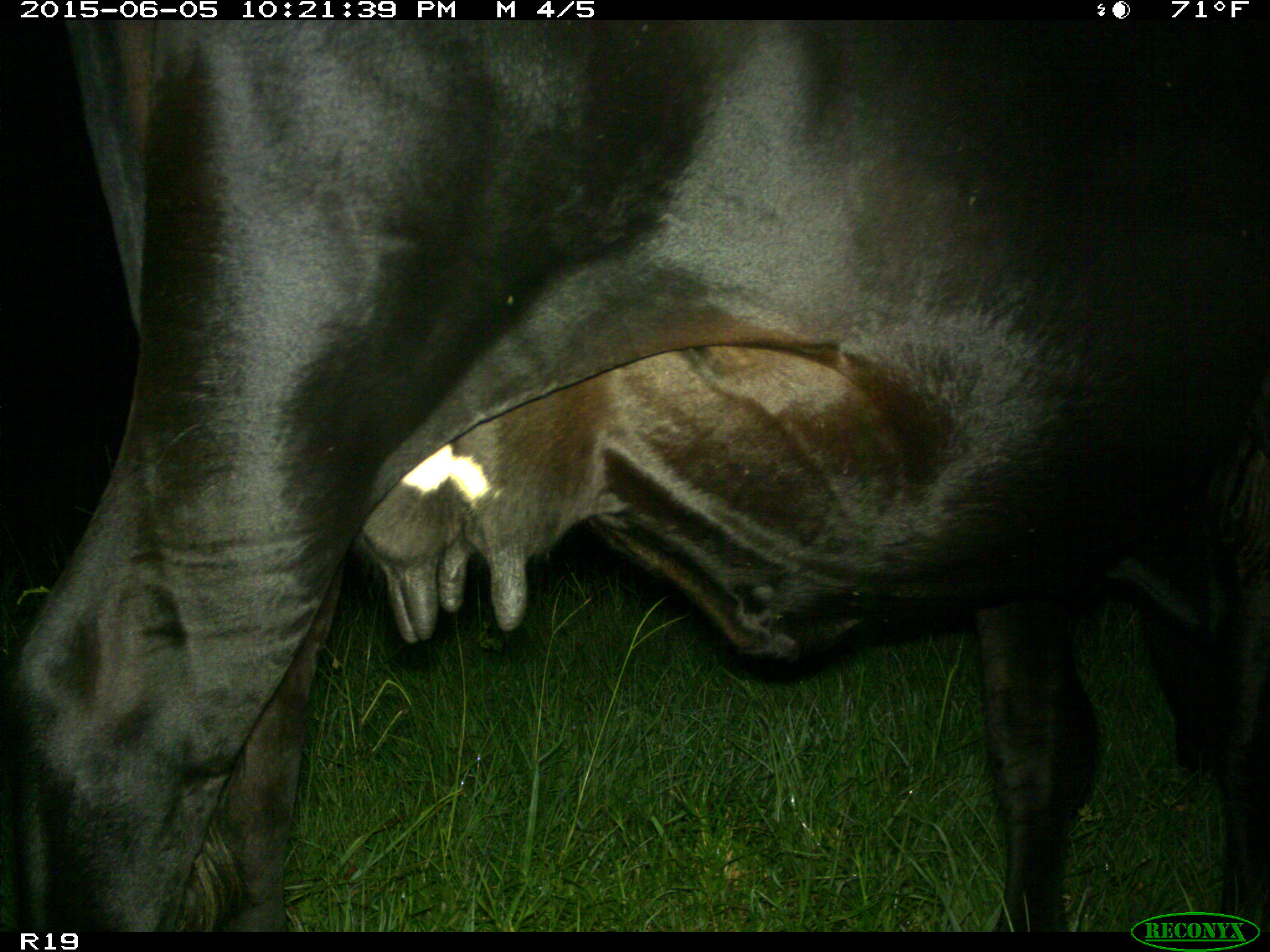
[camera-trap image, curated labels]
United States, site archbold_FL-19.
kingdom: Animalia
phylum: Chordata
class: Mammalia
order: Artiodactyla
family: Bovidae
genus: Bos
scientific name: Bos taurus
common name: domestic cow